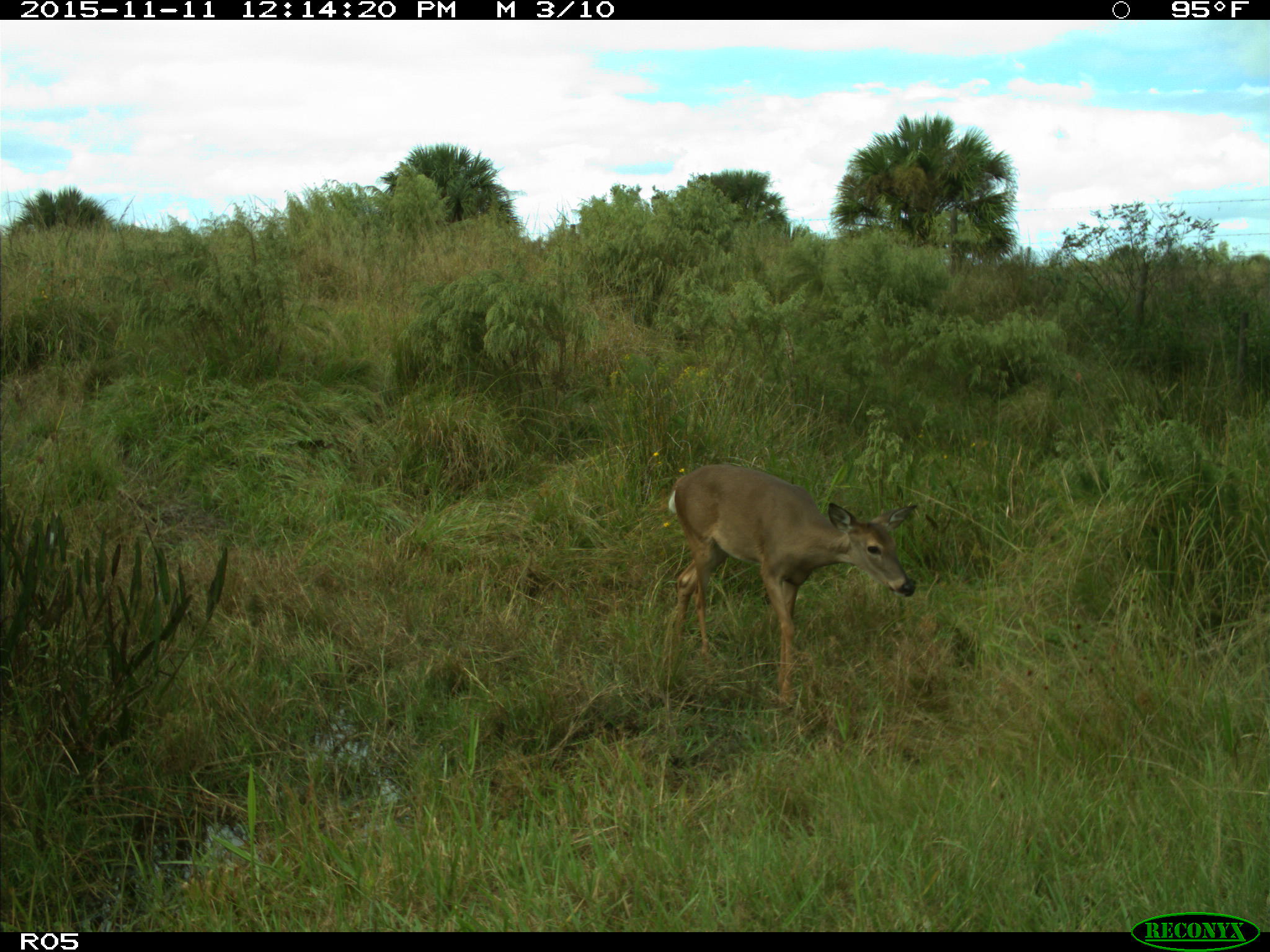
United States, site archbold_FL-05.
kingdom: Animalia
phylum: Chordata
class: Mammalia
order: Artiodactyla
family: Cervidae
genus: Odocoileus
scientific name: Odocoileus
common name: deer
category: unidentified deer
Unidentified deer (deer) (Odocoileus).